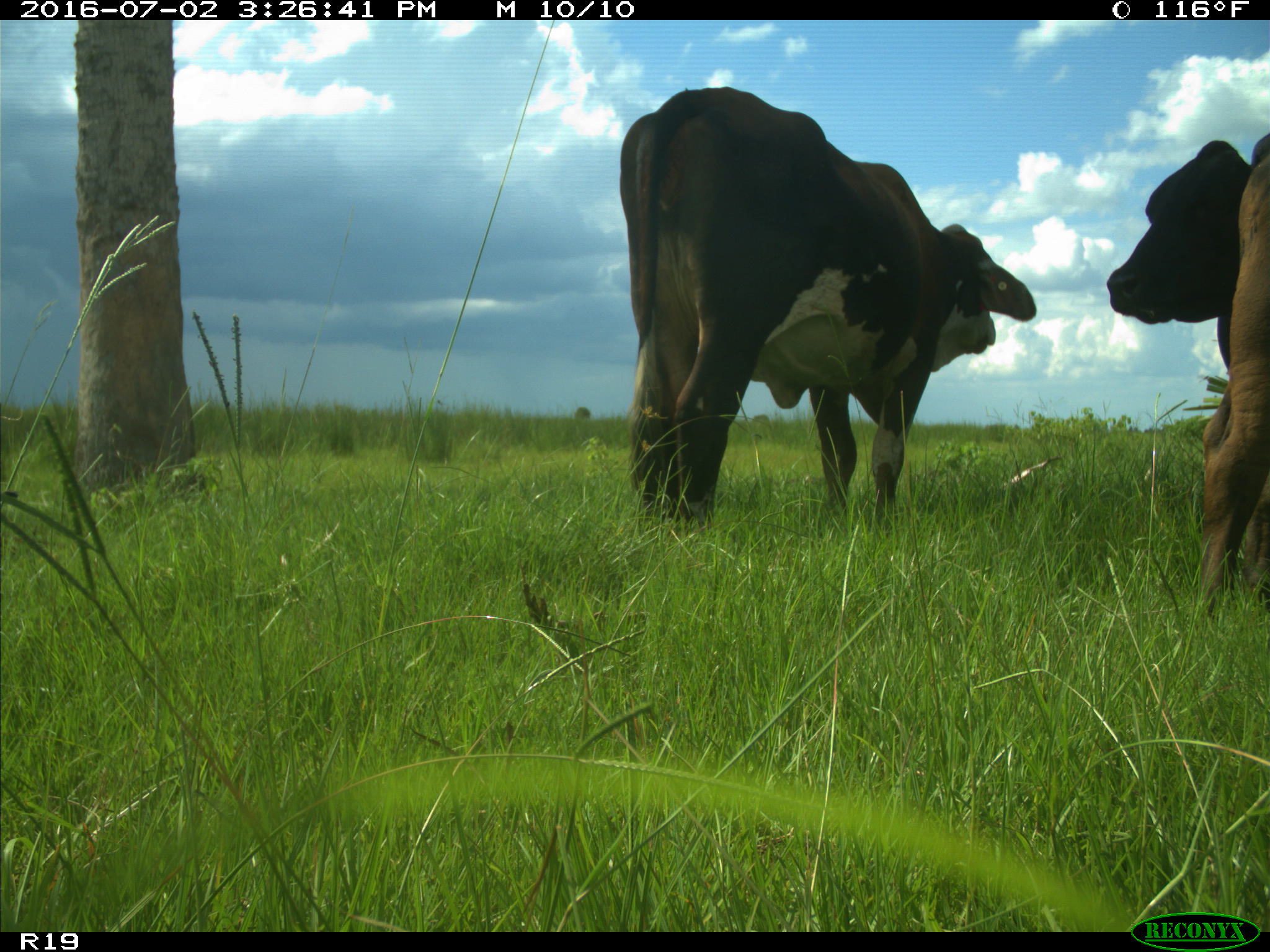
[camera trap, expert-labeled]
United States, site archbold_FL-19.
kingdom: Animalia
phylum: Chordata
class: Mammalia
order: Artiodactyla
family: Bovidae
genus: Bos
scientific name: Bos taurus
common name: domestic cow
Bos taurus (domestic cow).